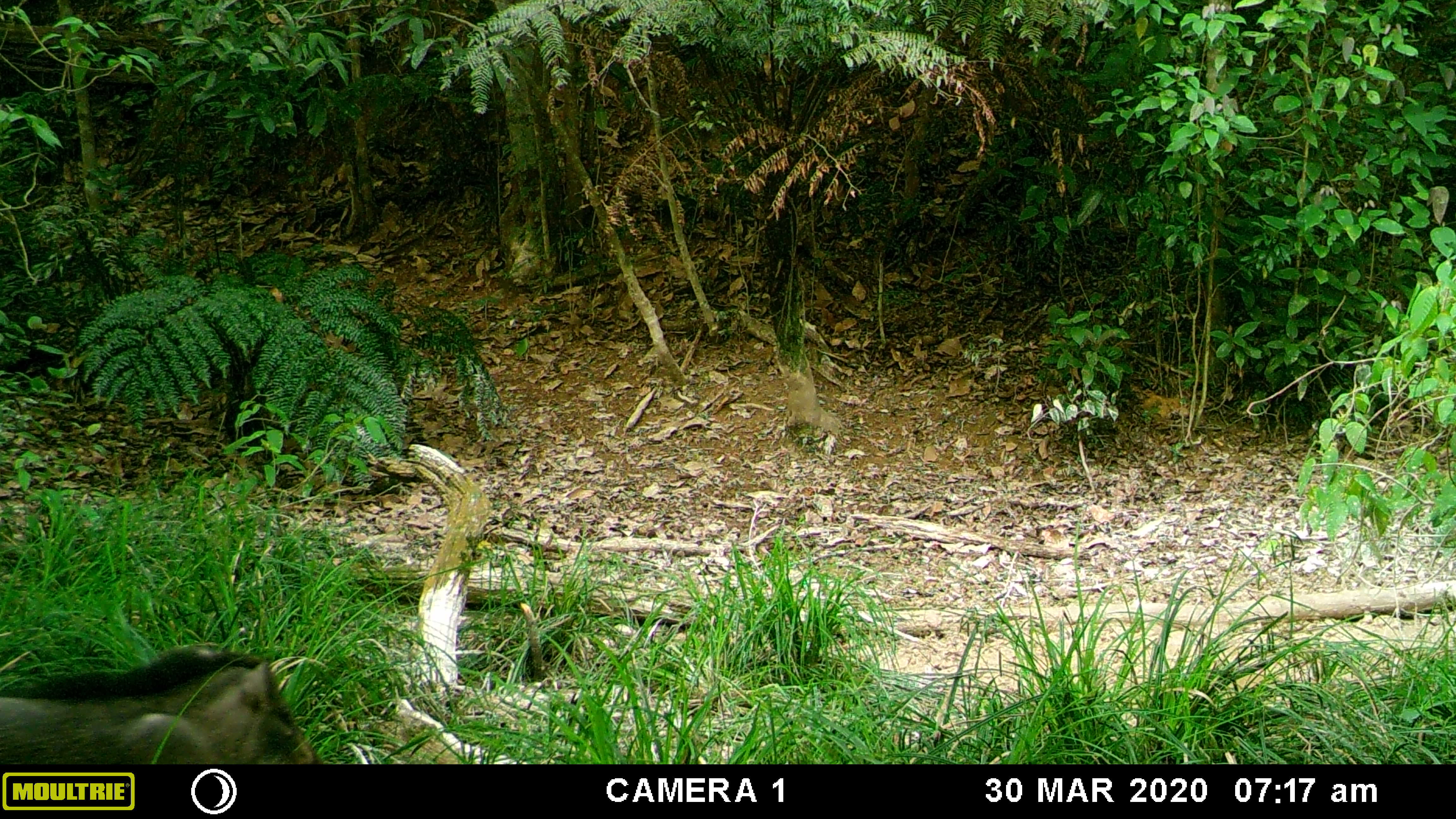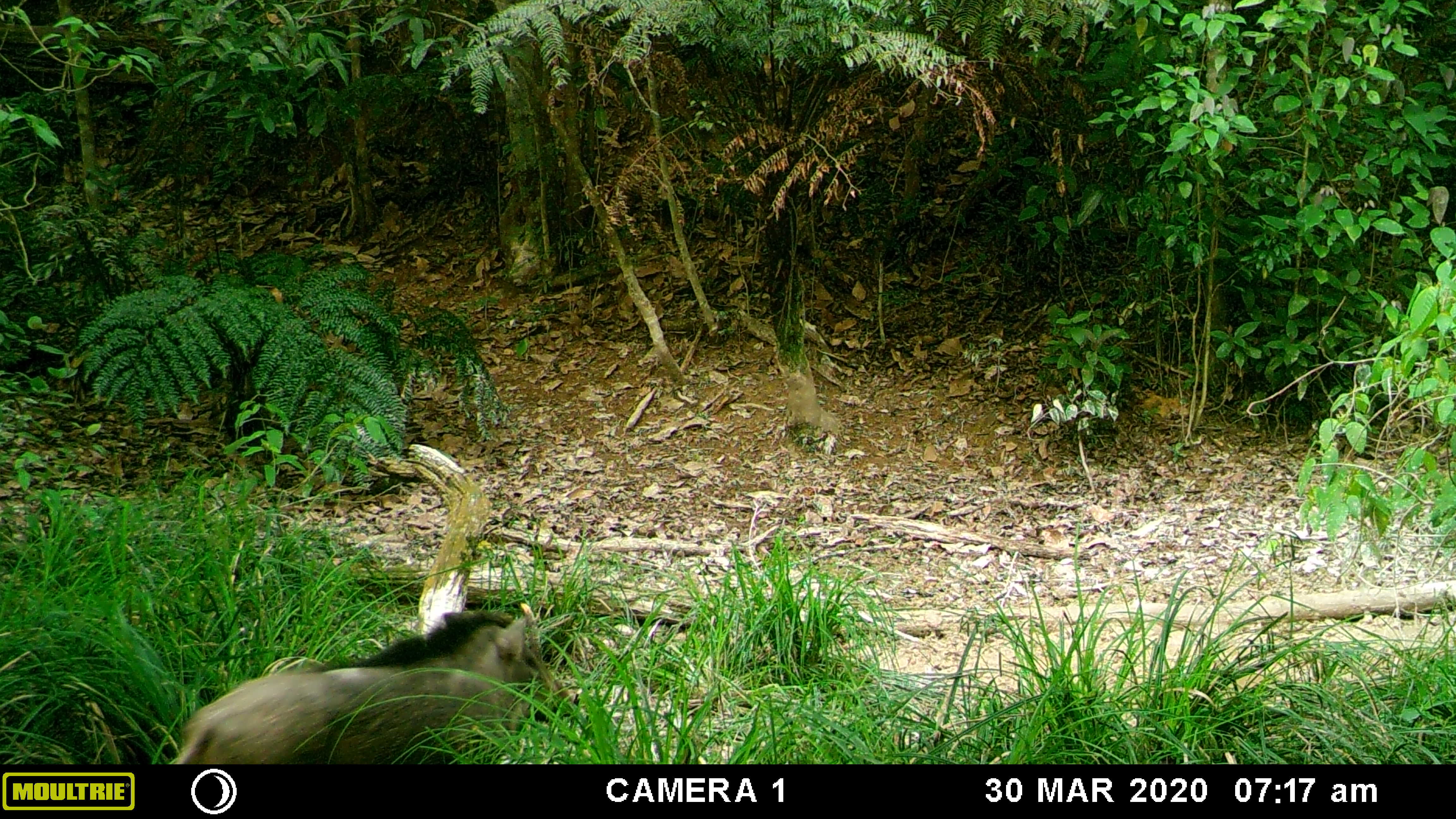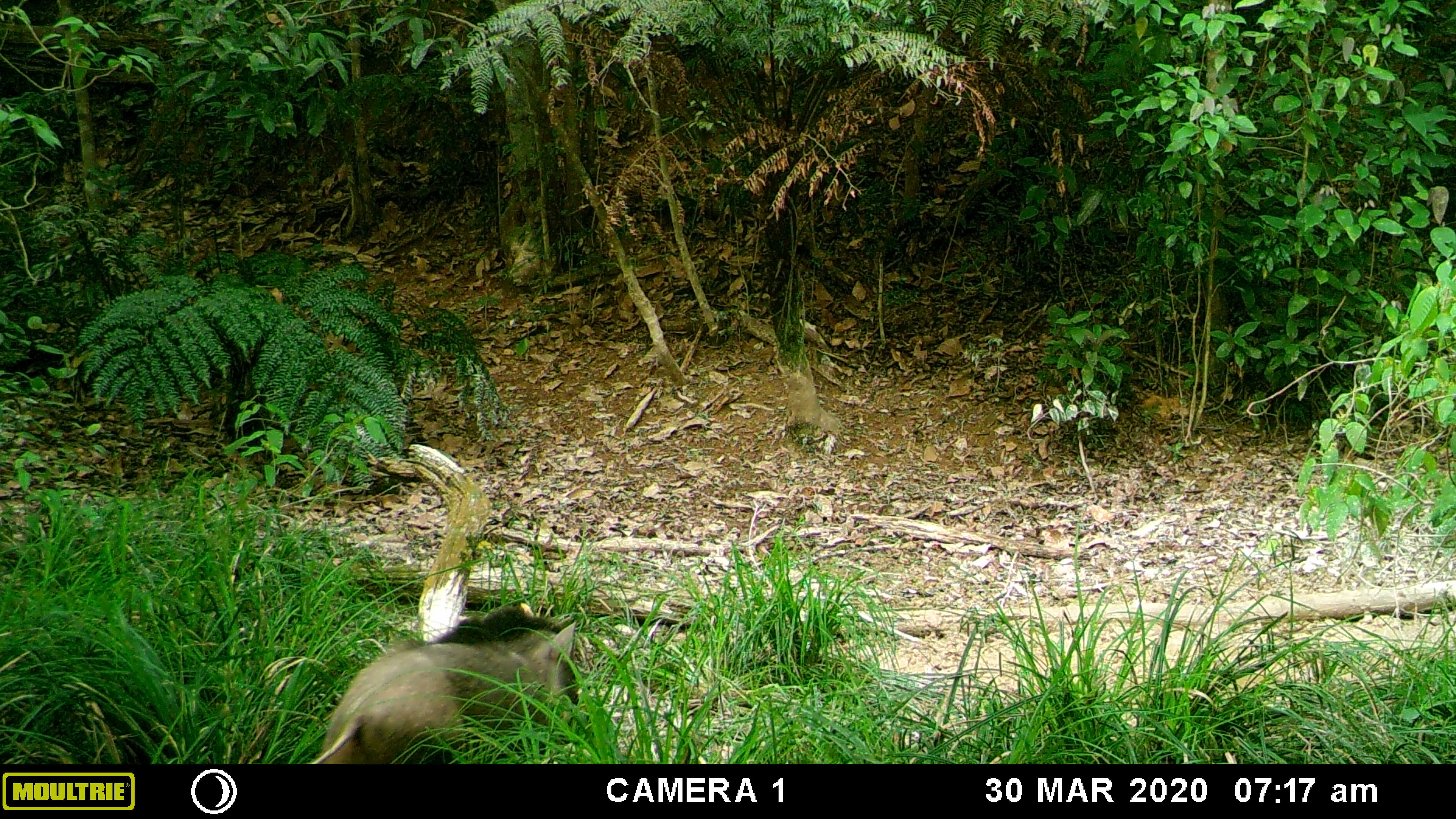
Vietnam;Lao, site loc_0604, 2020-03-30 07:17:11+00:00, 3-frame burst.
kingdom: Animalia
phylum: Chordata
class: Mammalia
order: Artiodactyla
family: Suidae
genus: Sus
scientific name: Sus scrofa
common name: eurasian wild pig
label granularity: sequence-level